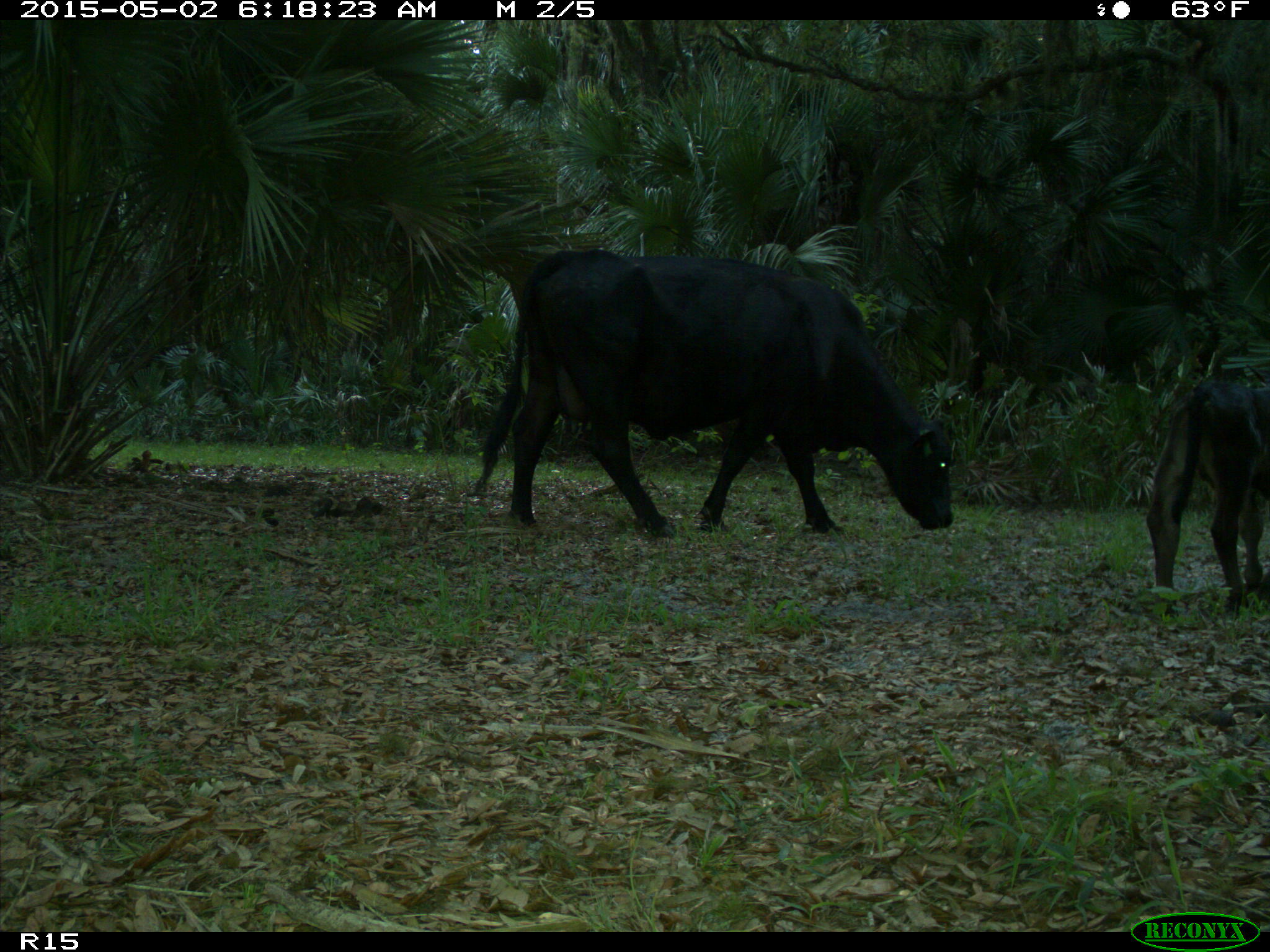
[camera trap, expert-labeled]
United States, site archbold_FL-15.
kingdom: Animalia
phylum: Chordata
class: Mammalia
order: Artiodactyla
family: Bovidae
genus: Bos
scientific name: Bos taurus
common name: domestic cow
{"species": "Bos taurus (domestic cow)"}